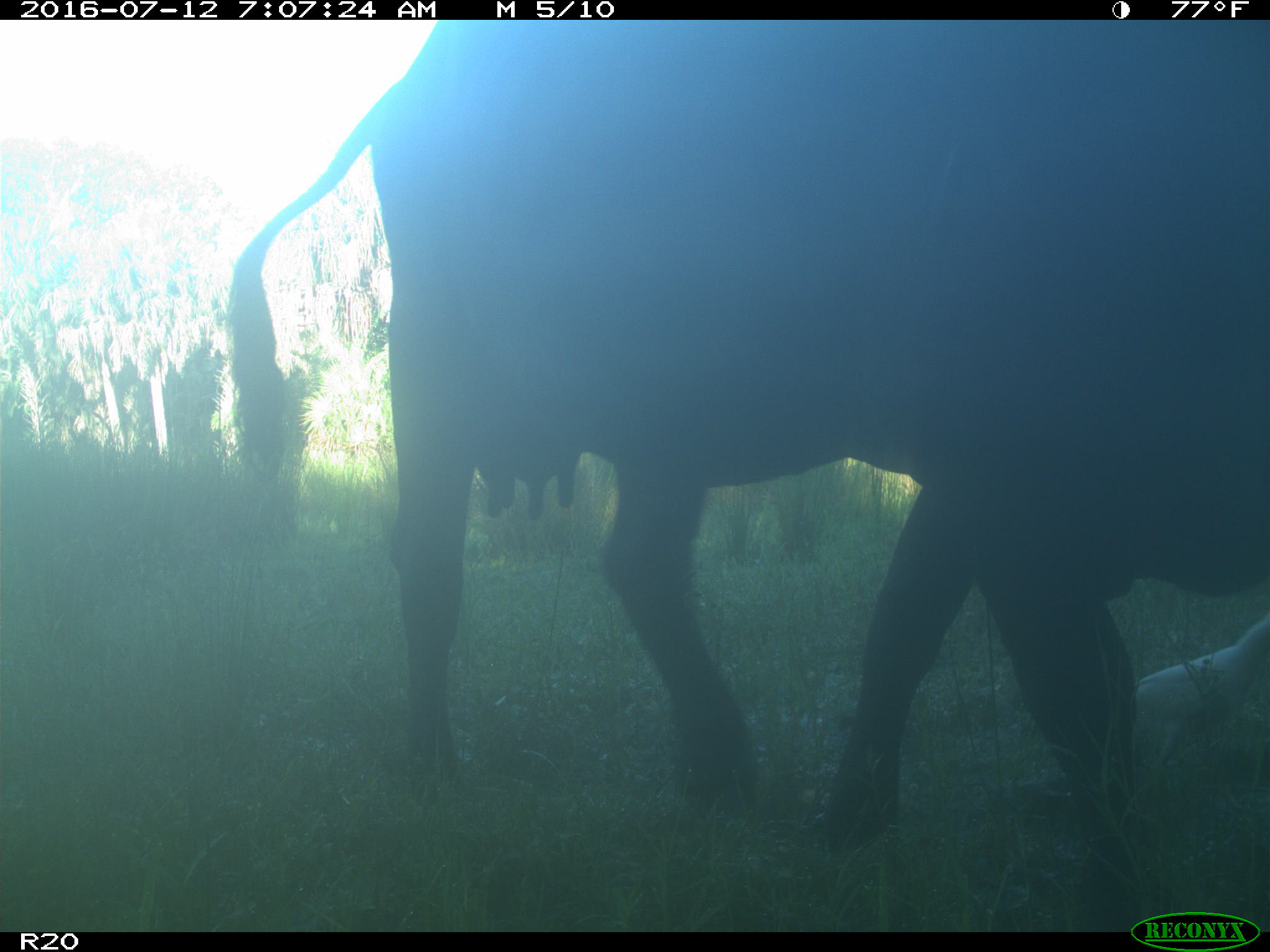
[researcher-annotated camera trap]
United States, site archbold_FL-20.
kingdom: Animalia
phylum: Chordata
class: Mammalia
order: Artiodactyla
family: Bovidae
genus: Bos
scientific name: Bos taurus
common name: domestic cow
Bos taurus (domestic cow).